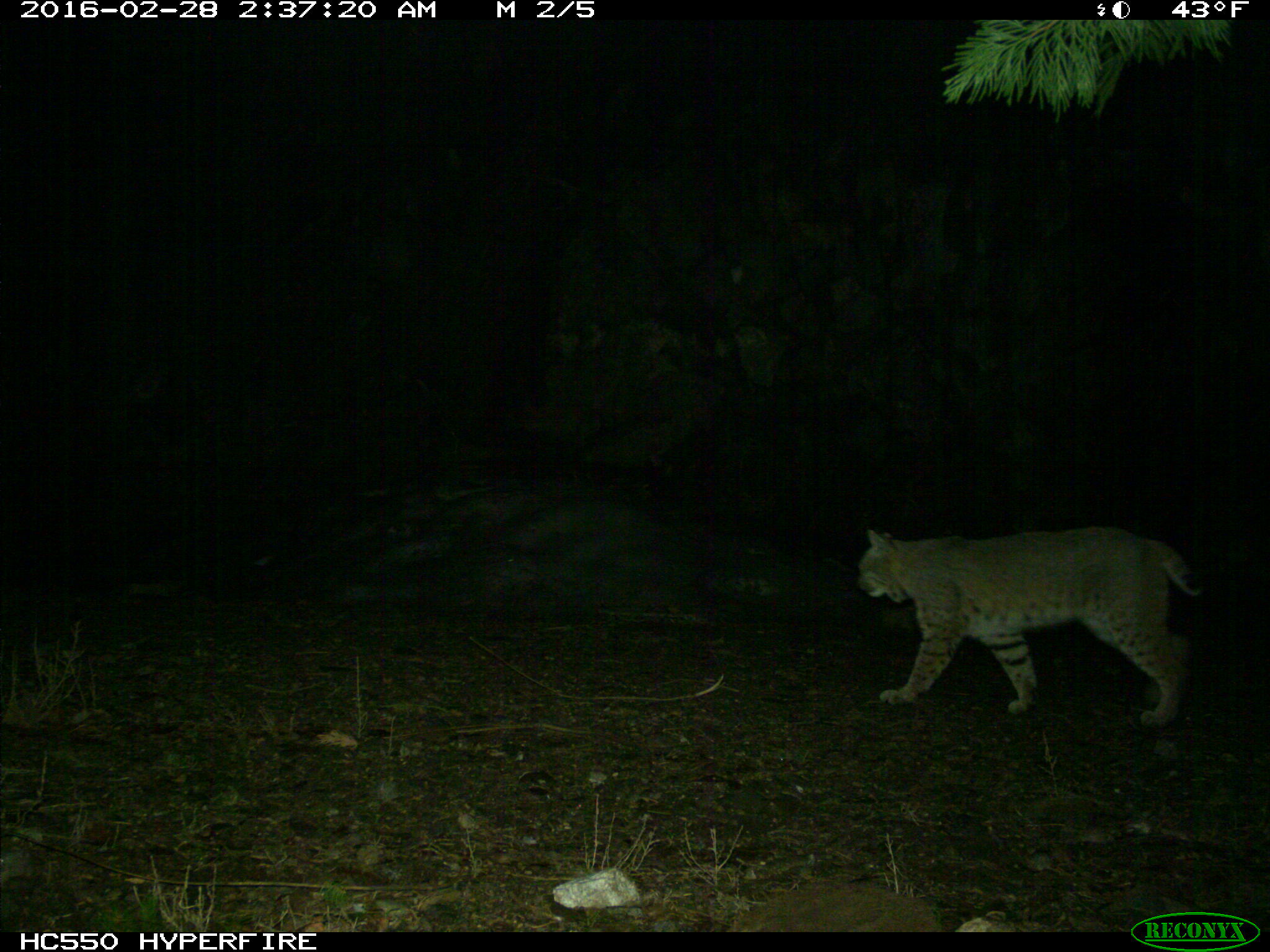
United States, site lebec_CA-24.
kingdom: Animalia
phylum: Chordata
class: Mammalia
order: Carnivora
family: Felidae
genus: Lynx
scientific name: Lynx rufus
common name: bobcat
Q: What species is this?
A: Lynx rufus (bobcat).